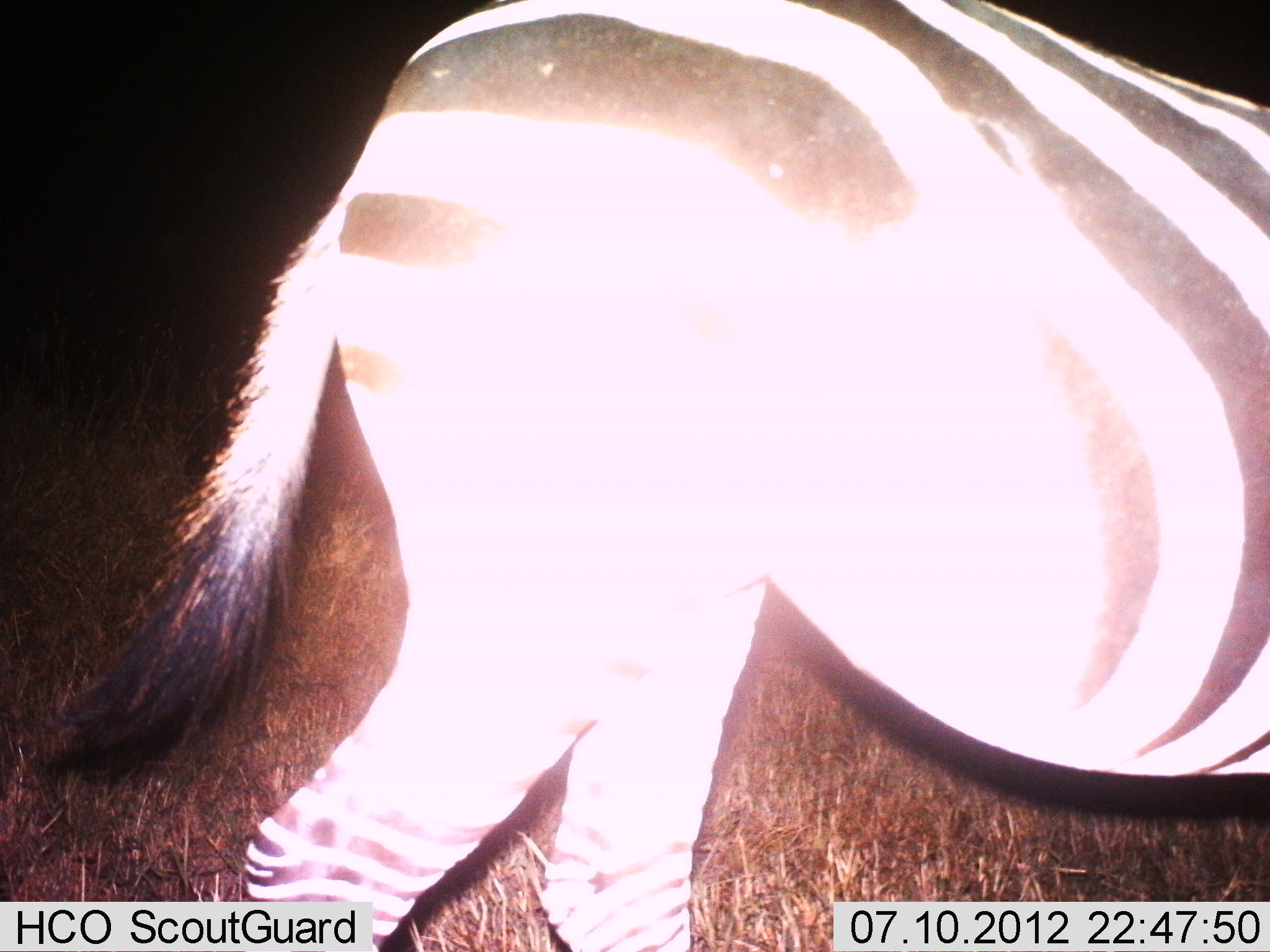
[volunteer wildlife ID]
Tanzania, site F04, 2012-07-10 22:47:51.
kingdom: Animalia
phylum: Chordata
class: Mammalia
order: Perissodactyla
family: Equidae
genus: Equus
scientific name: Equus quagga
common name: plains zebra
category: zebra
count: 1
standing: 30%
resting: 0%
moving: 70%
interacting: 0%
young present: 0%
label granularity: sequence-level